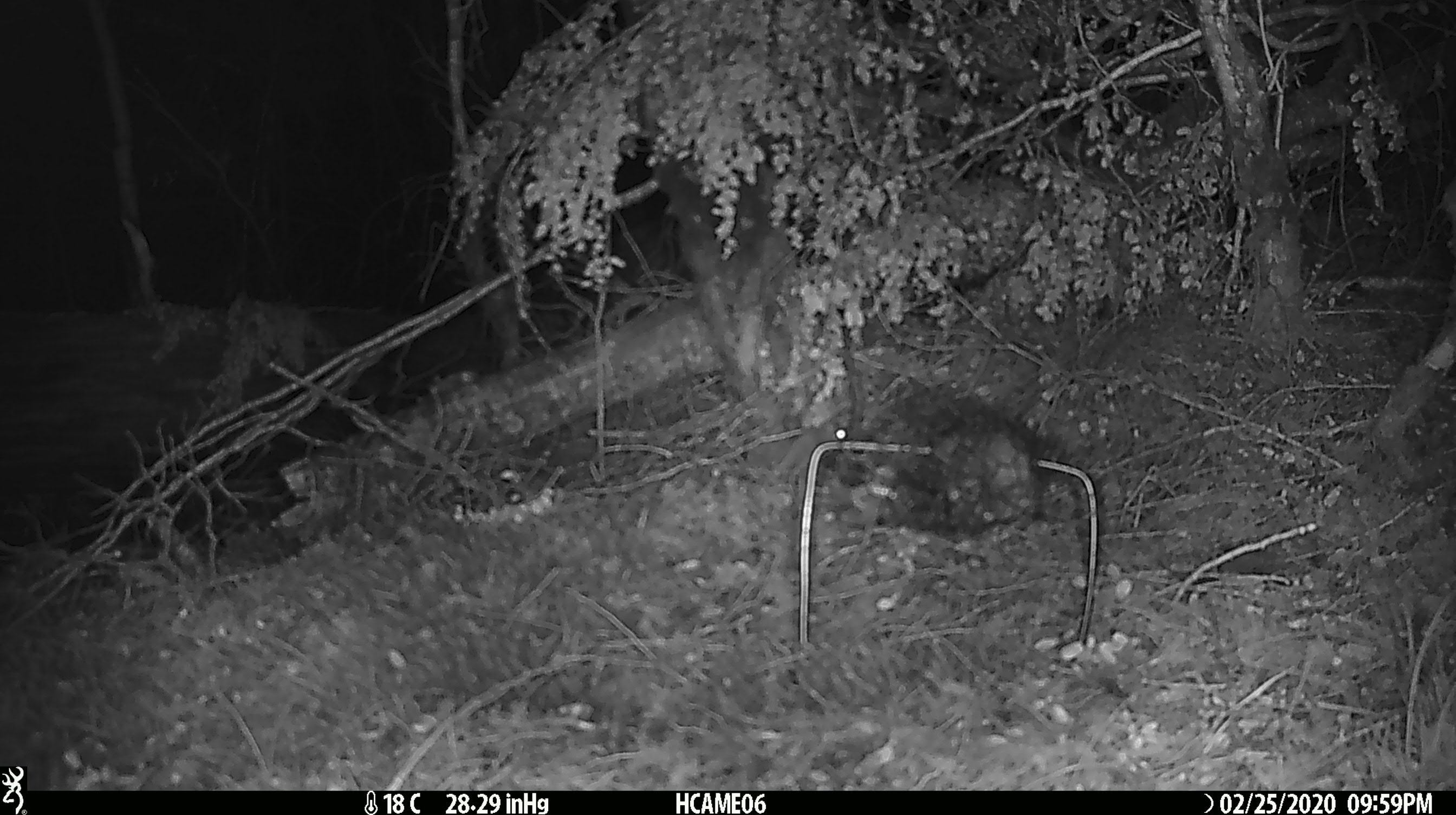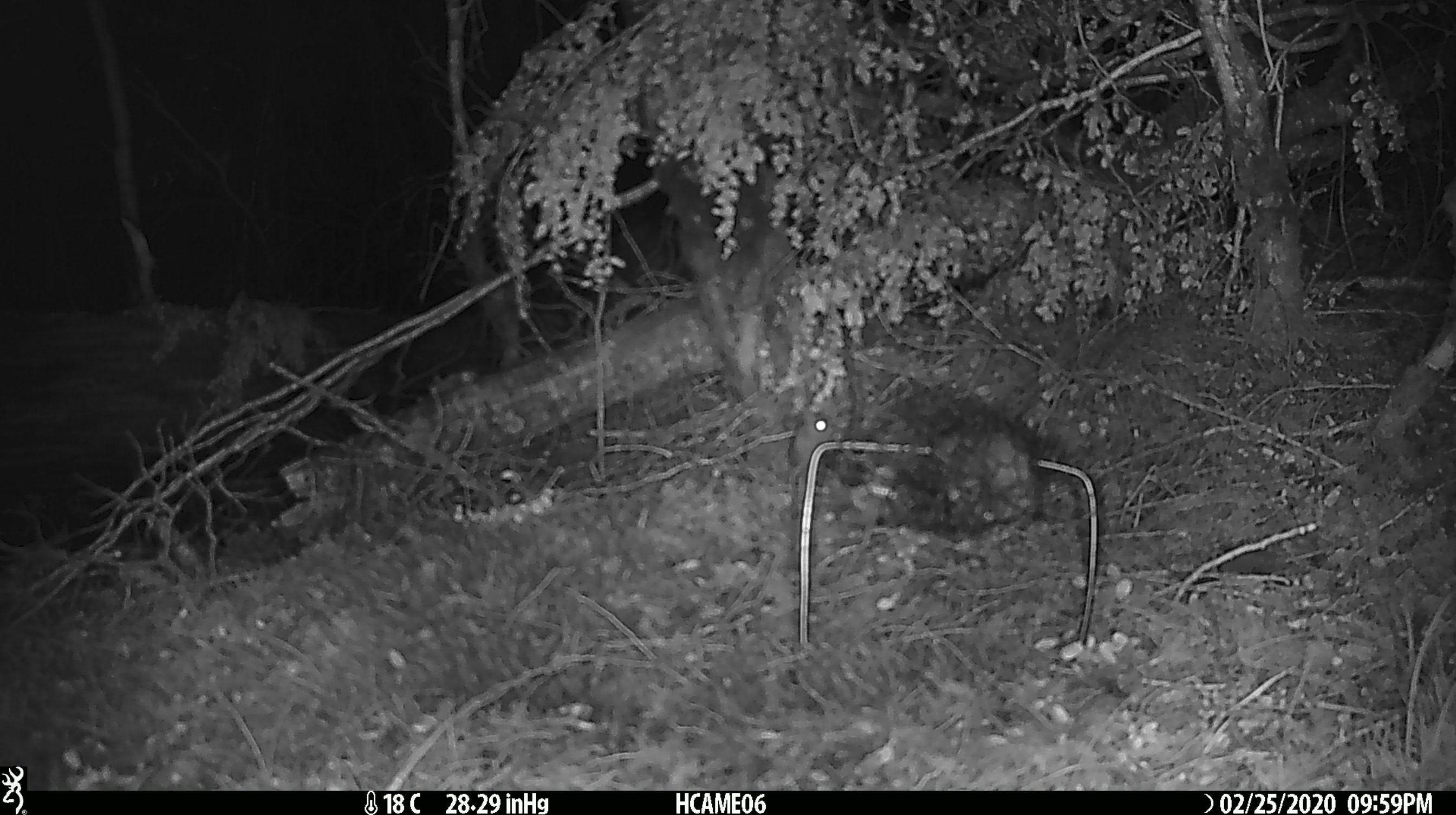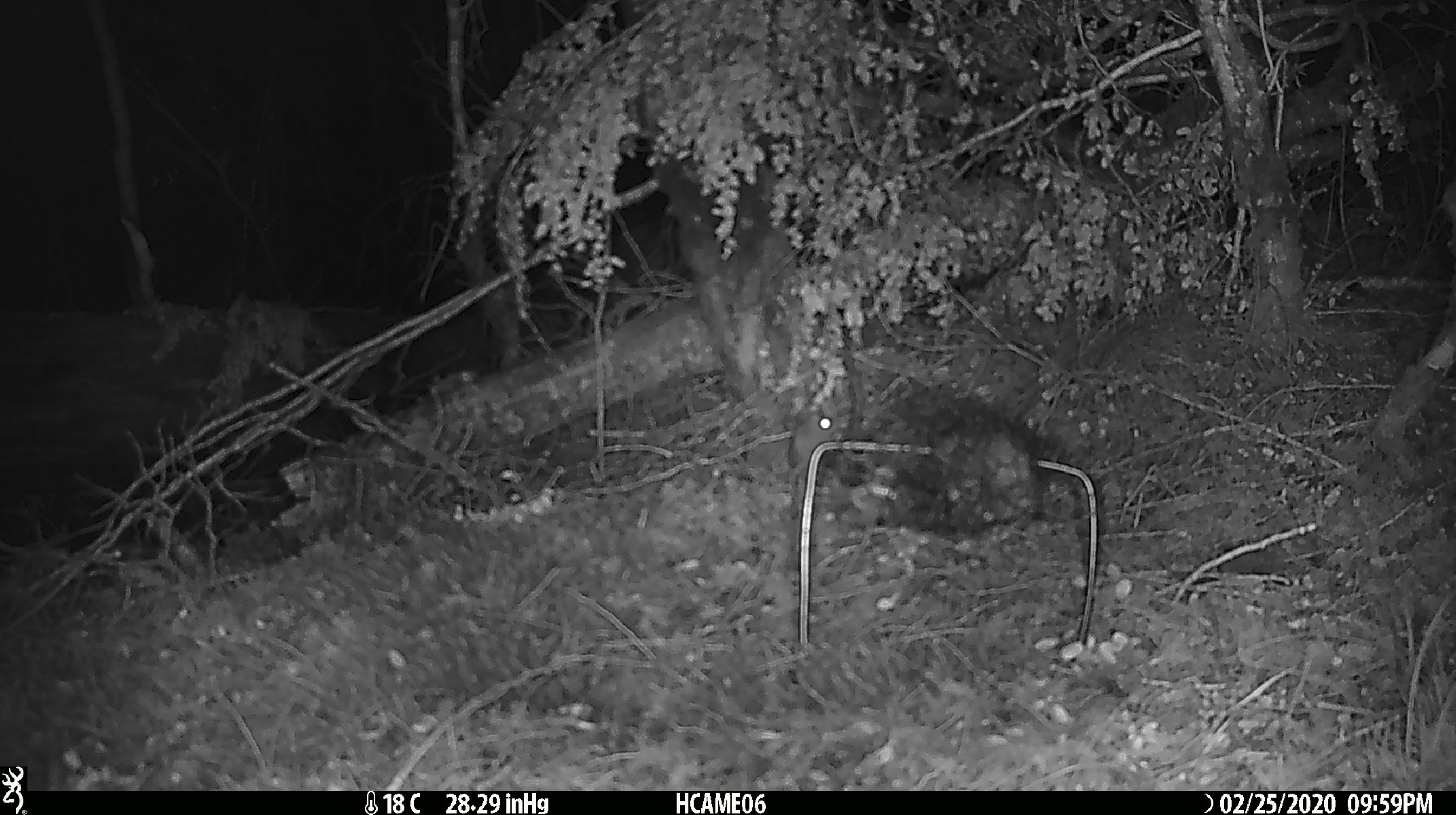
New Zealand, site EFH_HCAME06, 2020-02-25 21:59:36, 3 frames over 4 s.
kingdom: Animalia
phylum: Chordata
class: Mammalia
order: Rodentia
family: Muridae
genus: Mus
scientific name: Mus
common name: mouse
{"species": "mouse (Mus)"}